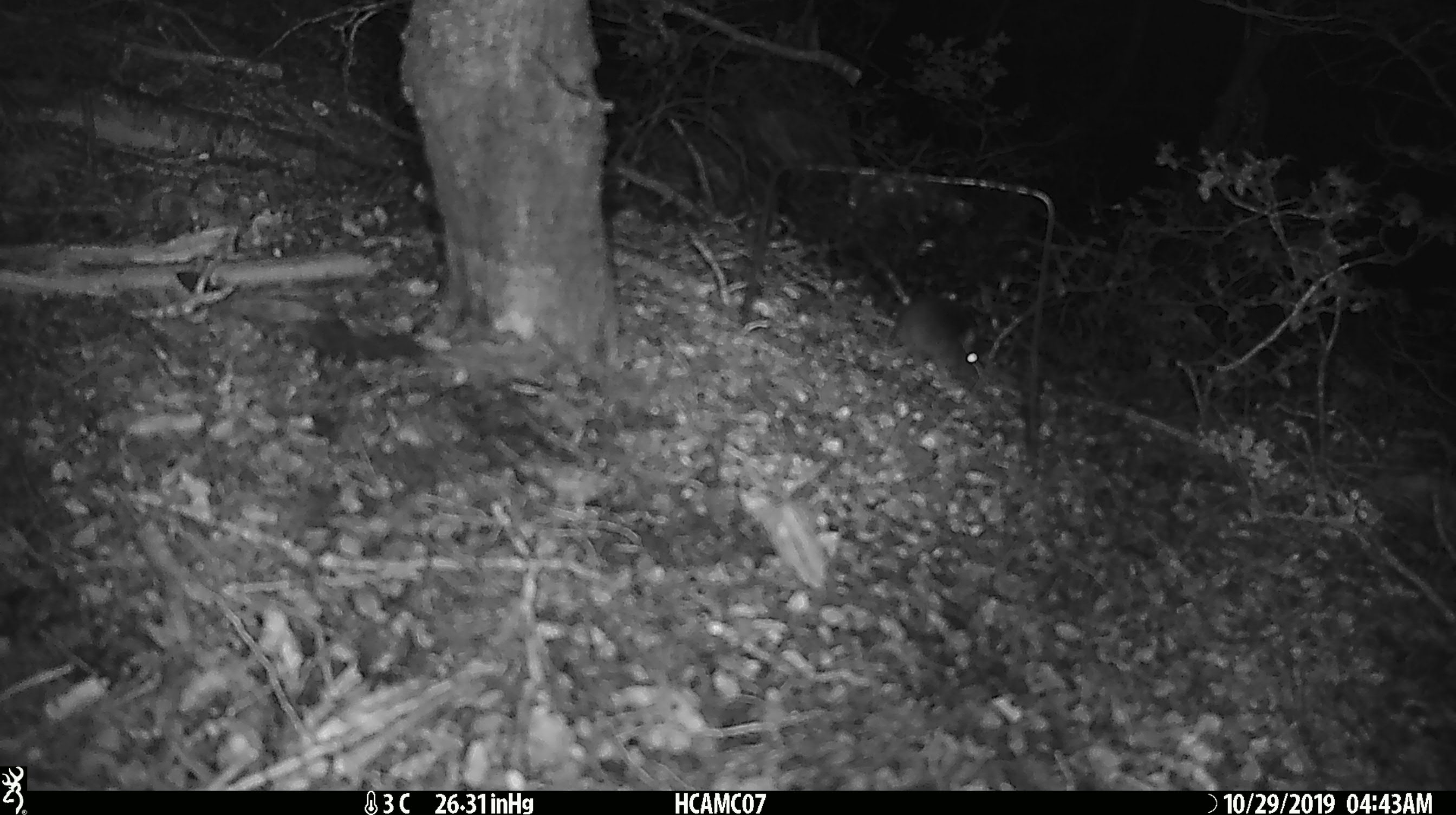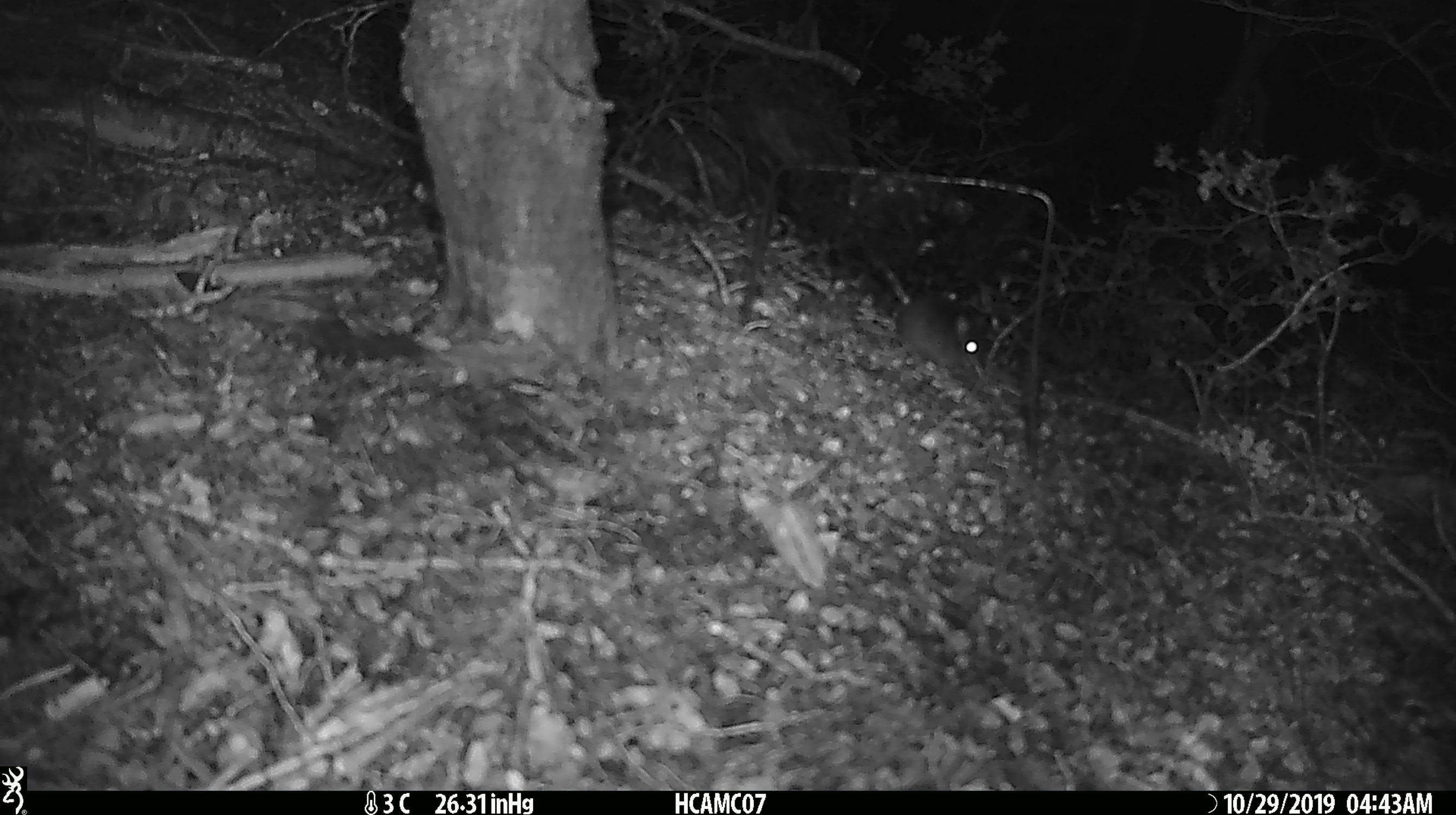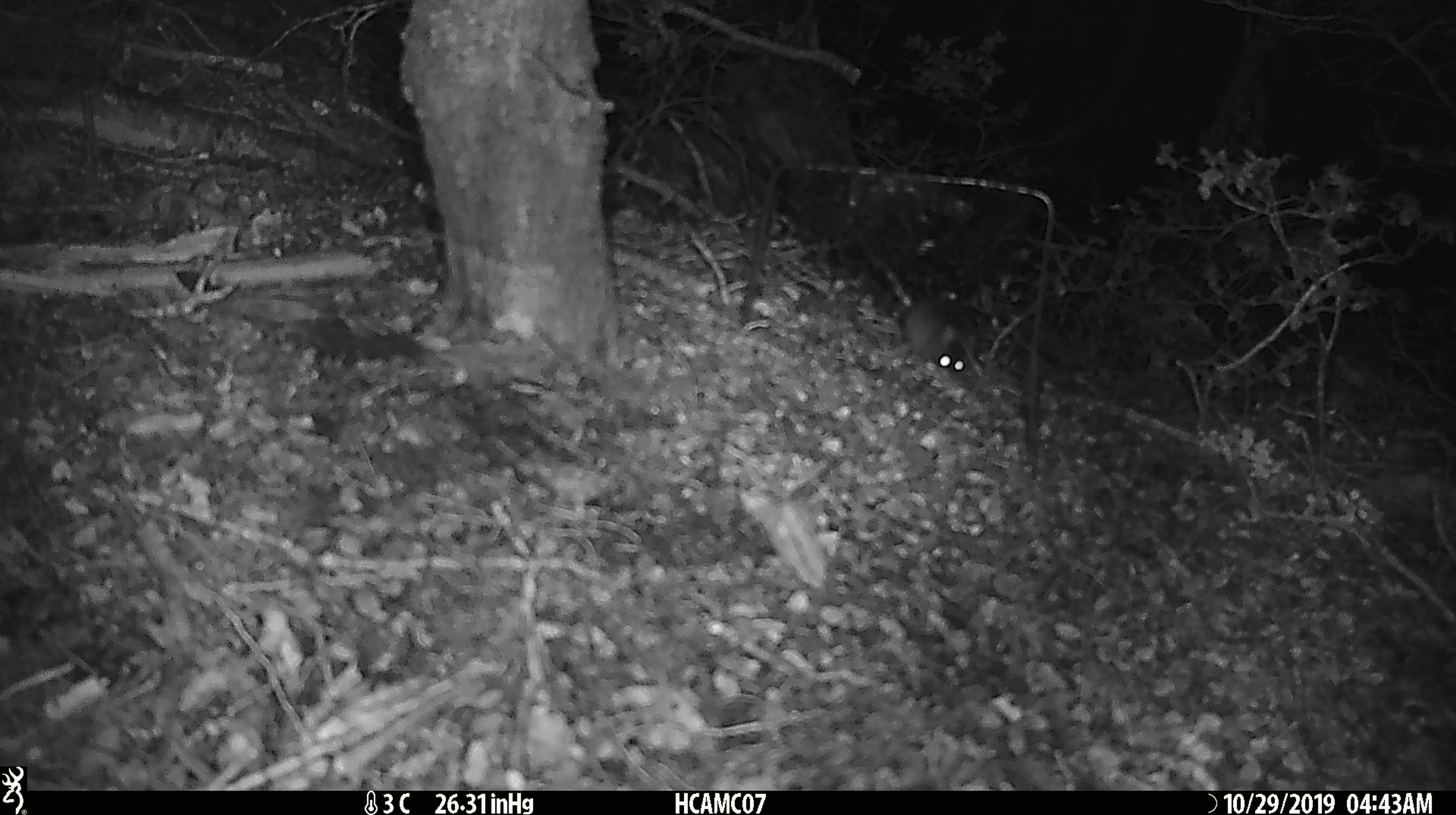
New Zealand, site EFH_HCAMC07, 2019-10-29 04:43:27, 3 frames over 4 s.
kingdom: Animalia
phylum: Chordata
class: Mammalia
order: Rodentia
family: Muridae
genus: Mus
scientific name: Mus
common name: mouse